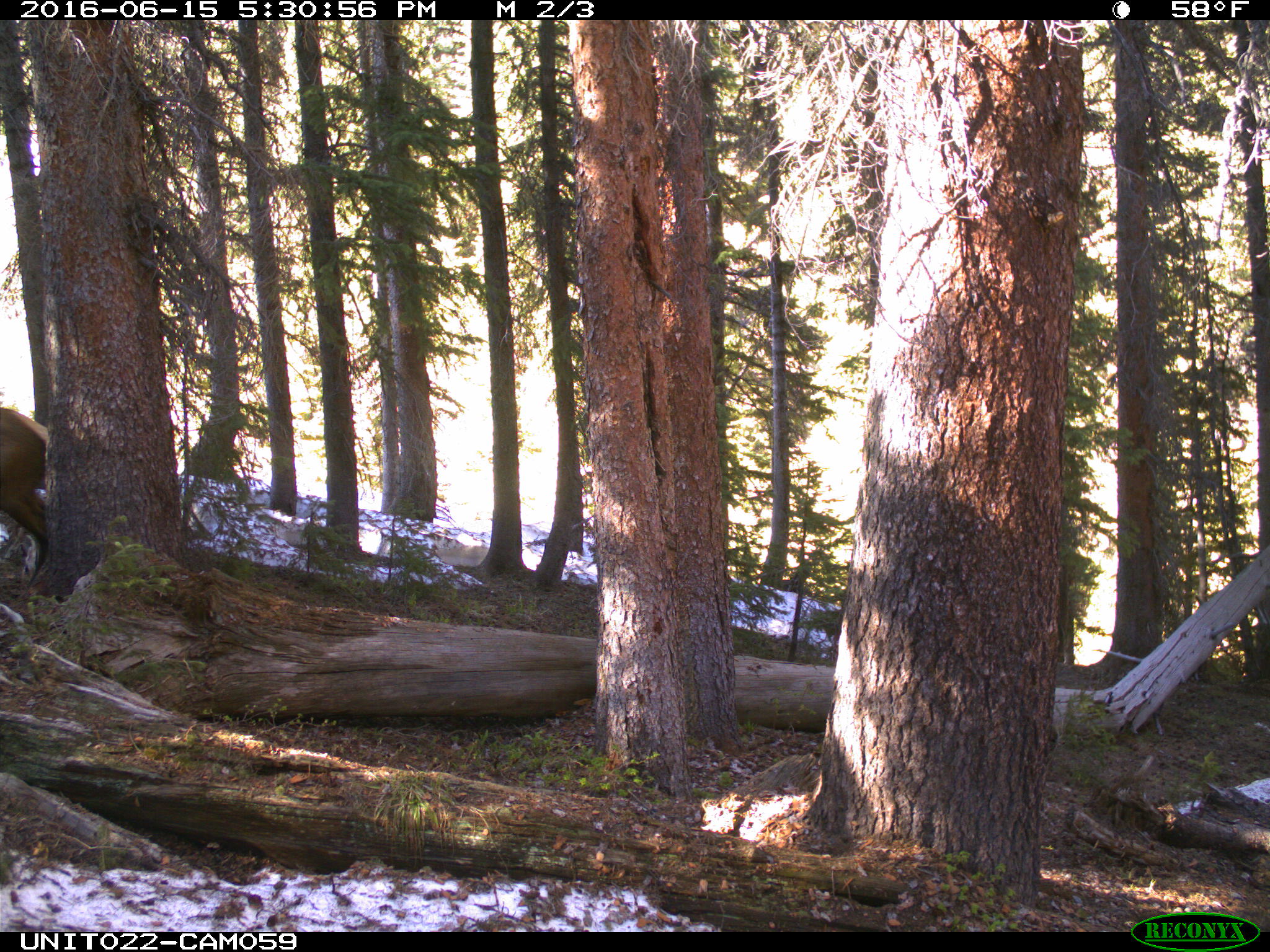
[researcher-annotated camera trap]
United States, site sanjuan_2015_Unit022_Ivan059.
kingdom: Animalia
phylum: Chordata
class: Mammalia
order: Artiodactyla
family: Cervidae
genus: Cervus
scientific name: Cervus elaphus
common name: red deer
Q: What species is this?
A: Cervus elaphus (red deer).